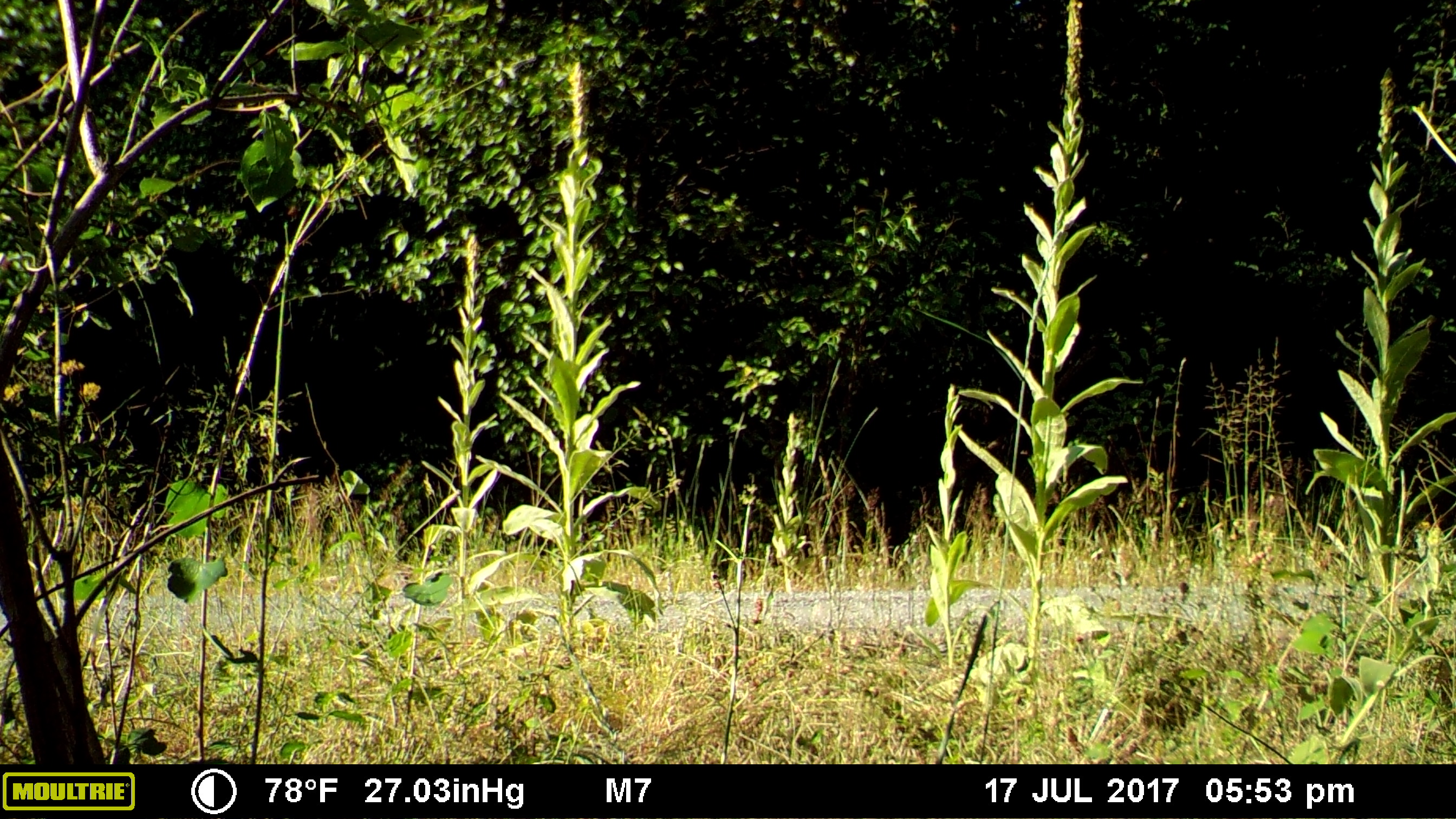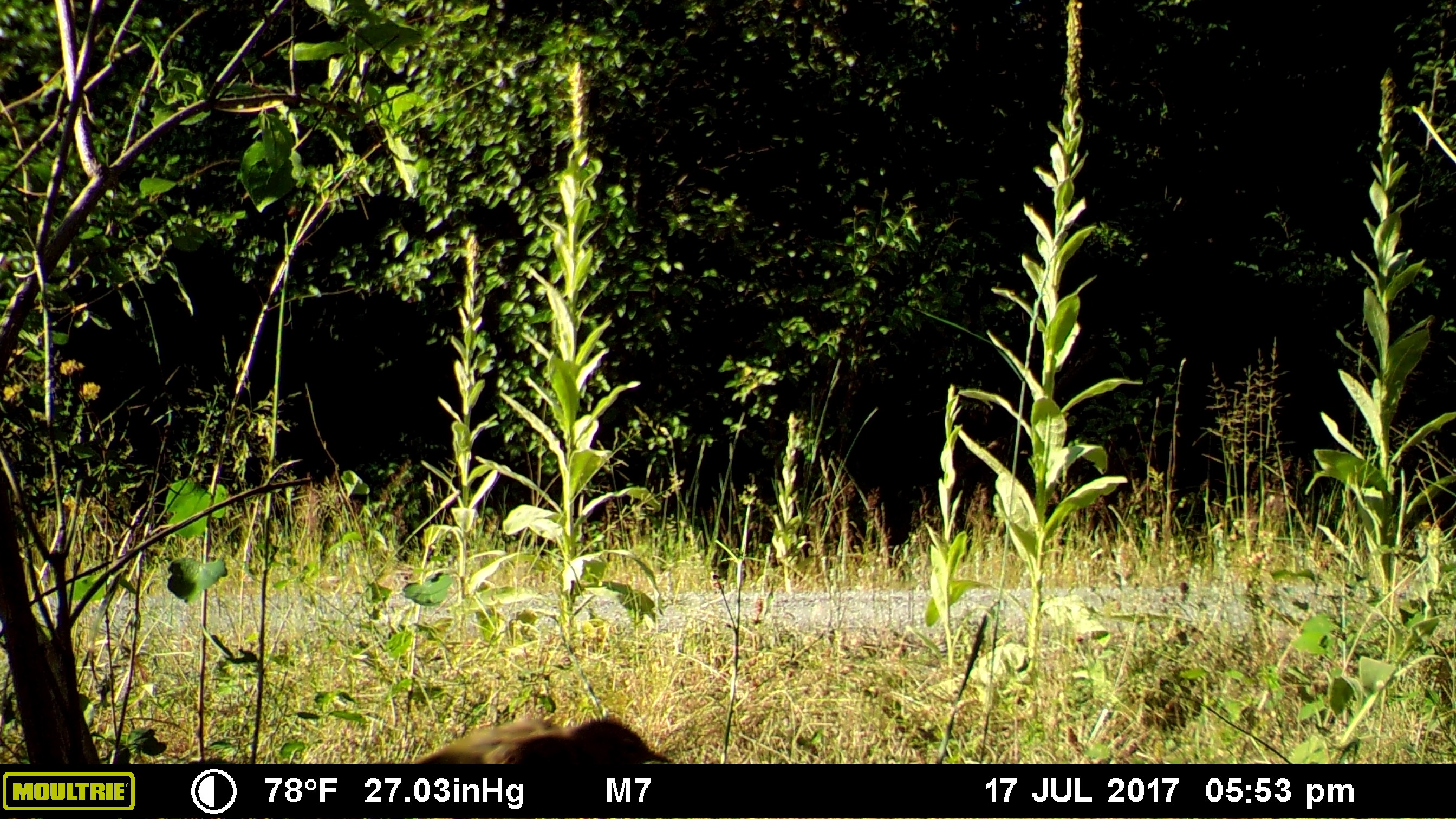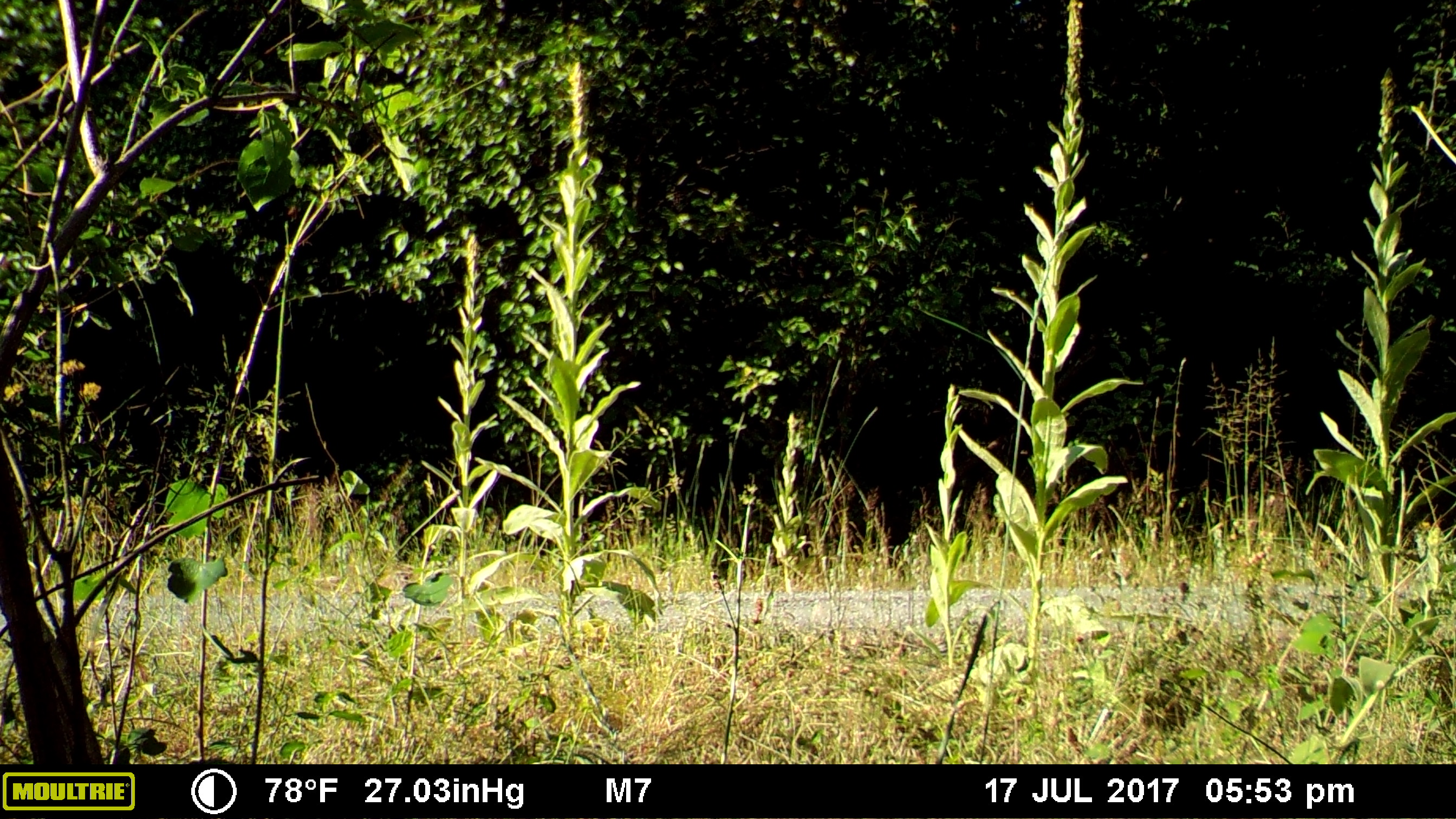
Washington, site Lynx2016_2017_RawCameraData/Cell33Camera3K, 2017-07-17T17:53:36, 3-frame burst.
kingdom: Animalia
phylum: Chordata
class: Aves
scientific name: Aves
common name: birds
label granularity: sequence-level